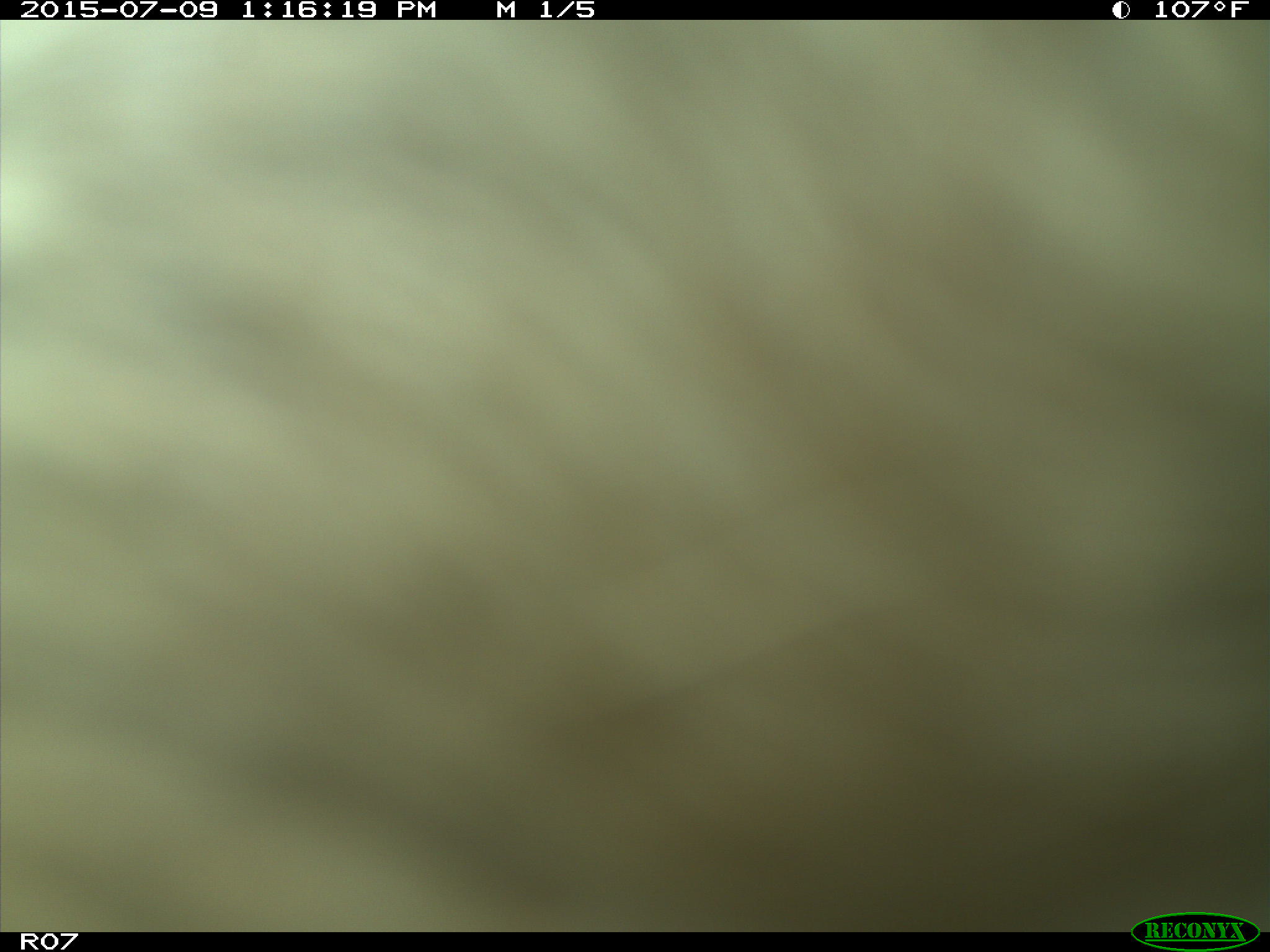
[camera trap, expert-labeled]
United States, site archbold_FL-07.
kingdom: Animalia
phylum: Chordata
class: Mammalia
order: Artiodactyla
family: Bovidae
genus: Bos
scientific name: Bos taurus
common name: domestic cow